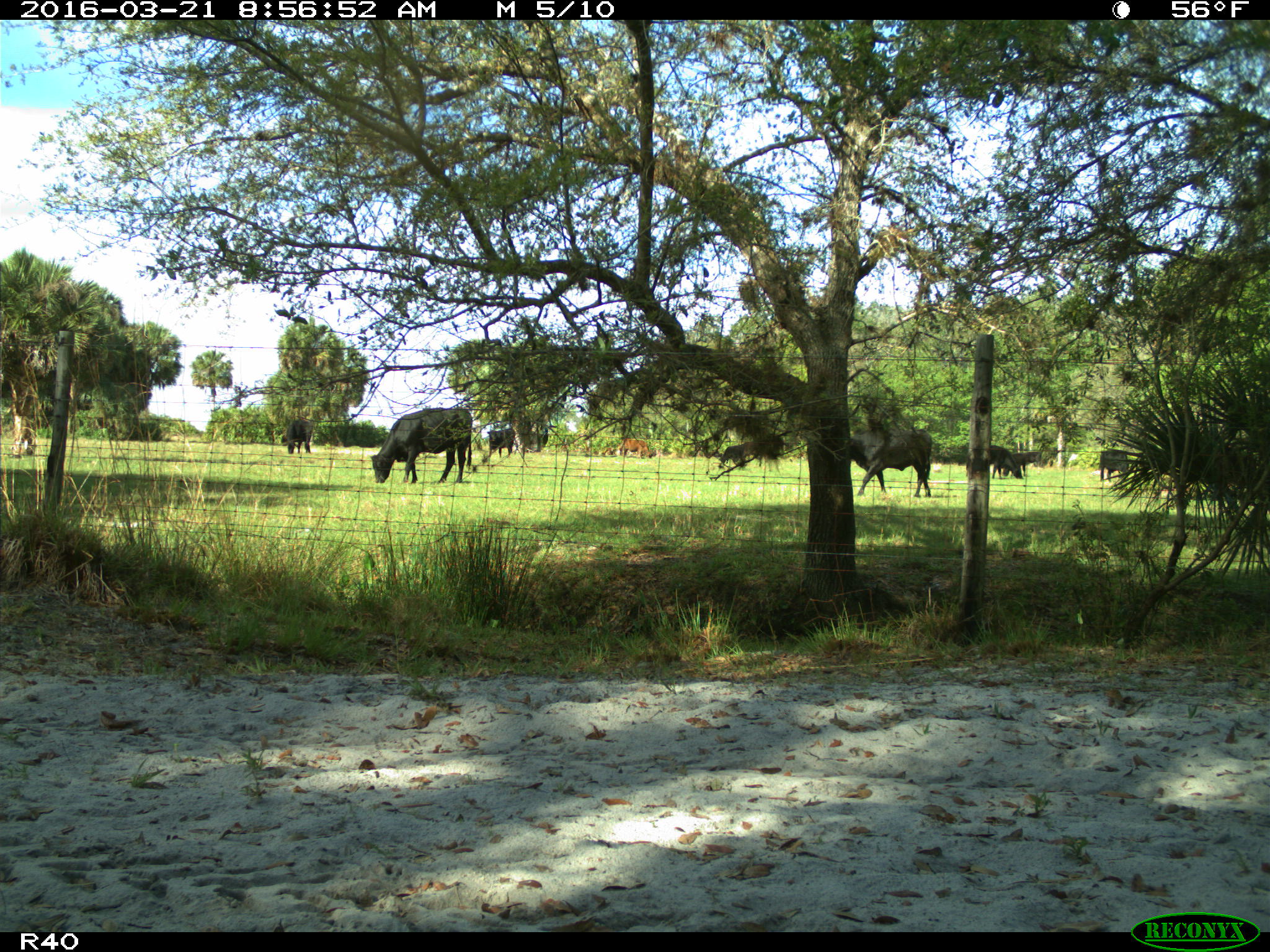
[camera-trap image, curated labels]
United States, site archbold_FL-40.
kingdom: Animalia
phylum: Chordata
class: Mammalia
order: Artiodactyla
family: Bovidae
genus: Bos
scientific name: Bos taurus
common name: domestic cow